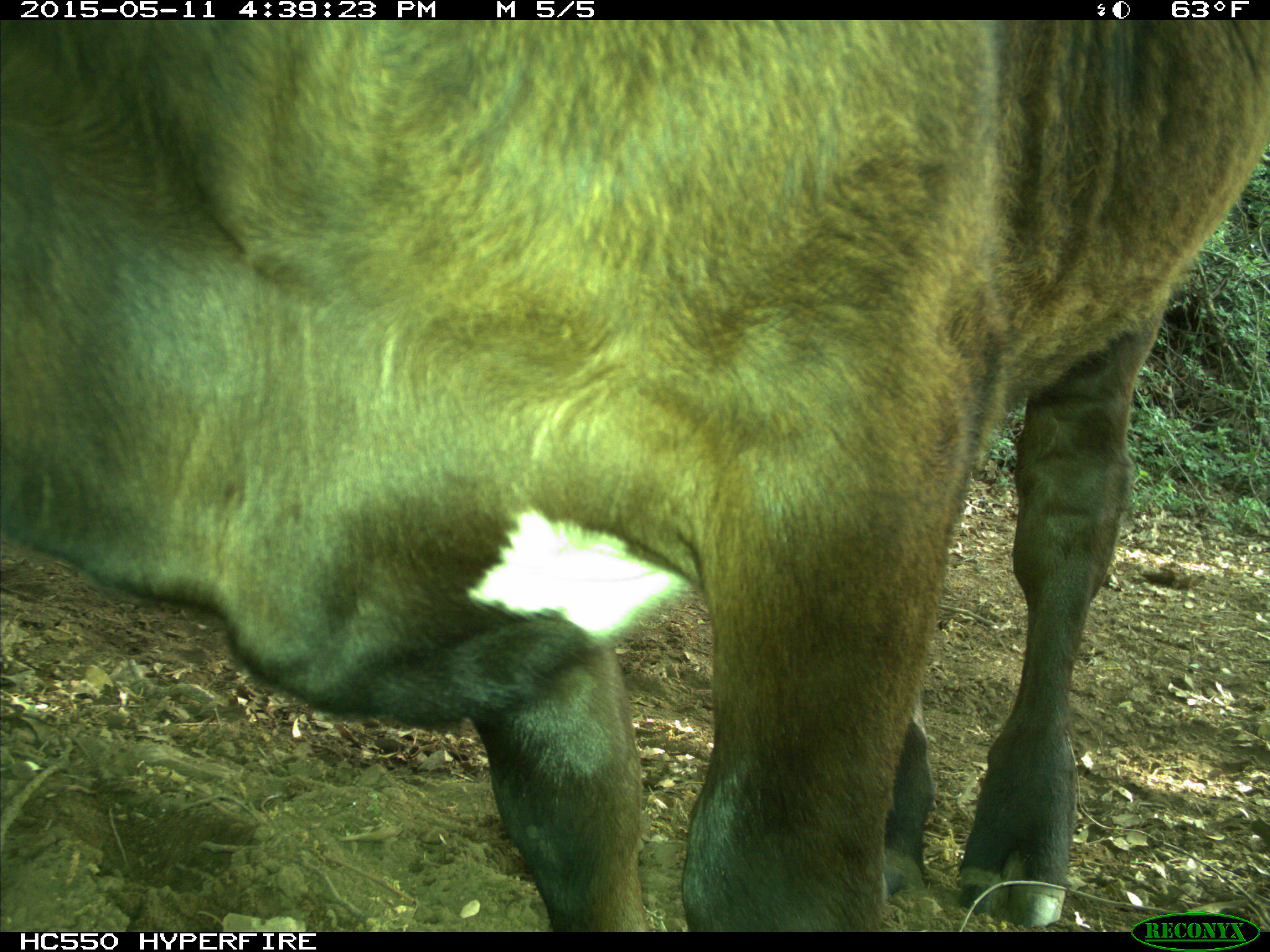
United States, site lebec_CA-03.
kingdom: Animalia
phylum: Chordata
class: Mammalia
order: Artiodactyla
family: Bovidae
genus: Bos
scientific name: Bos taurus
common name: domestic cow